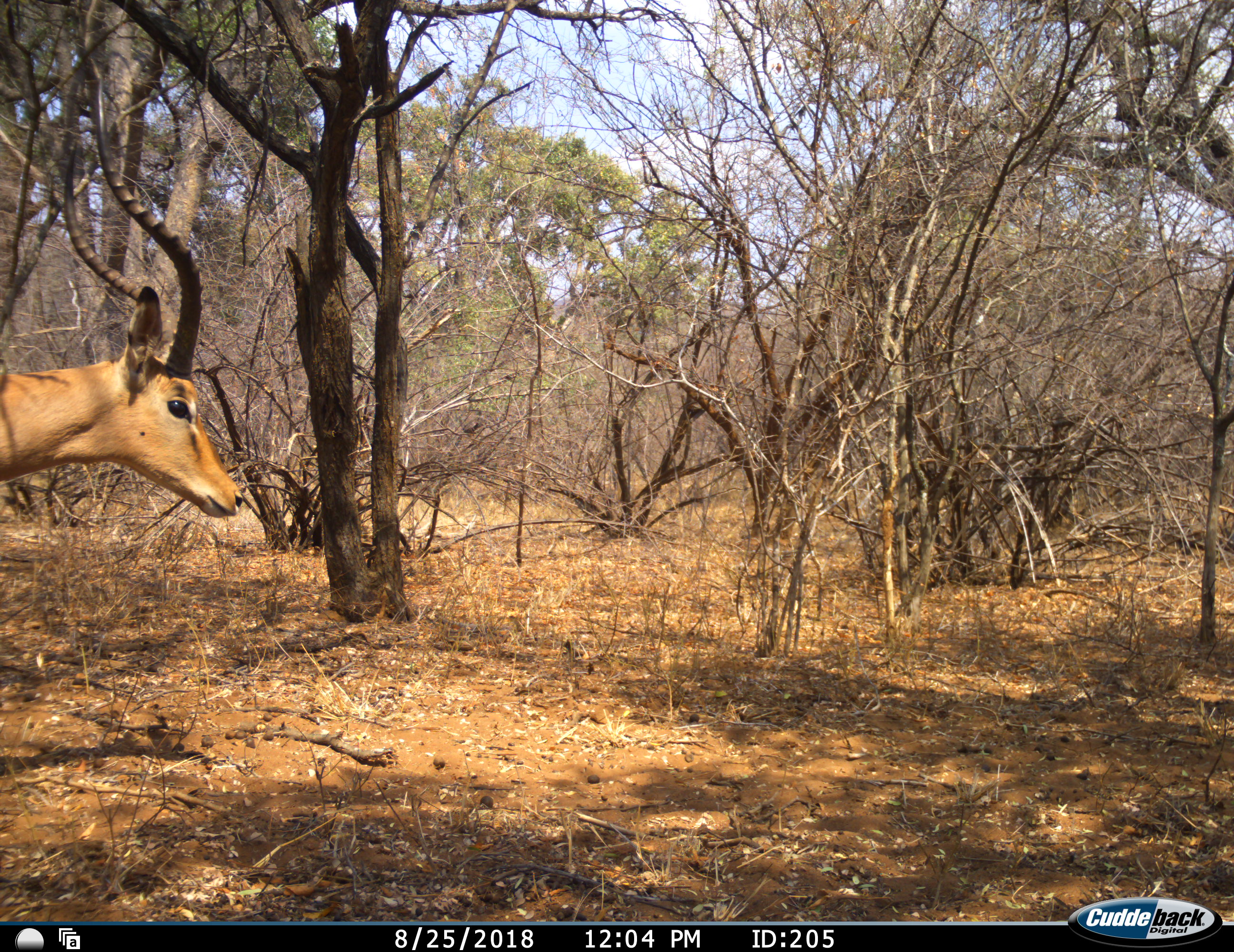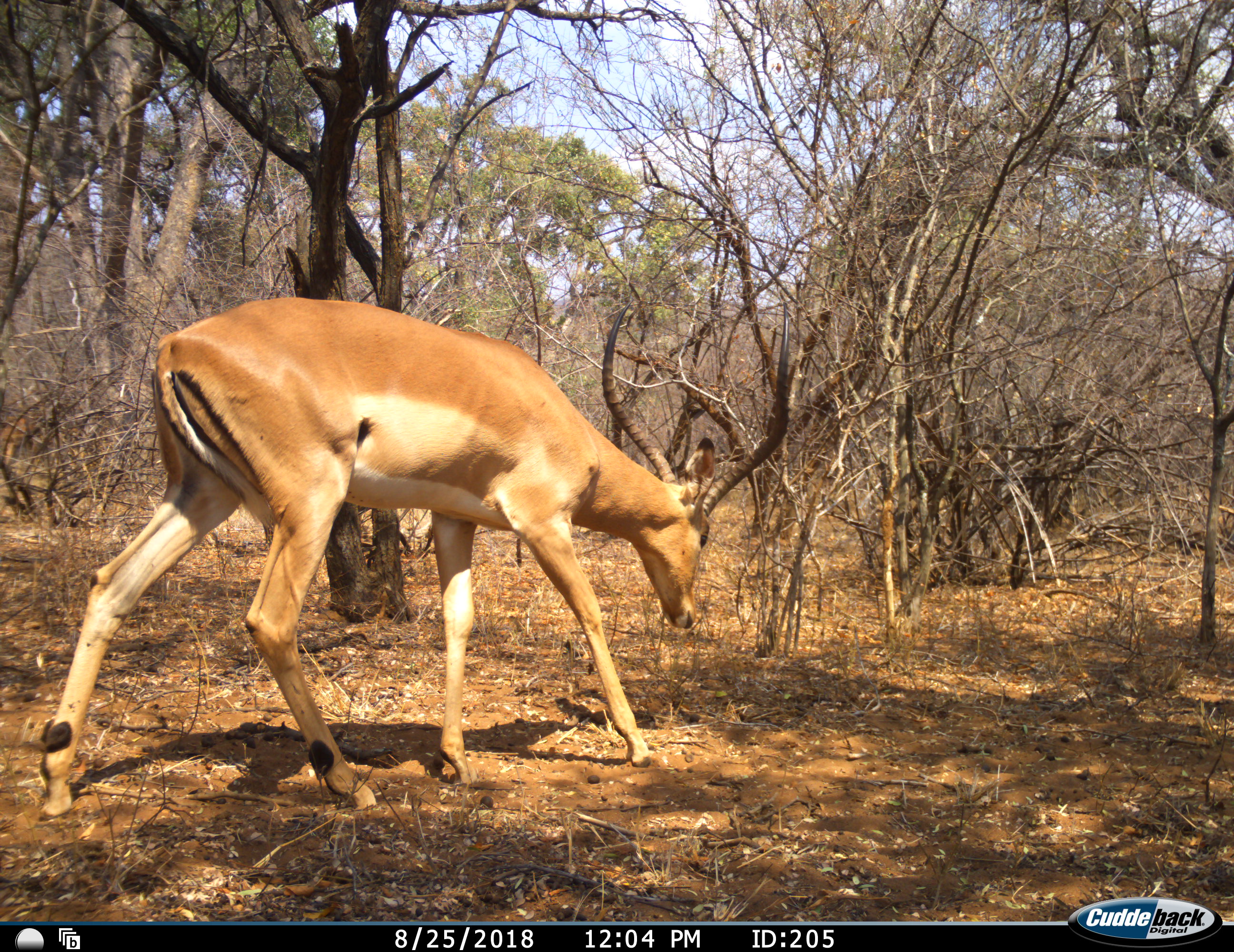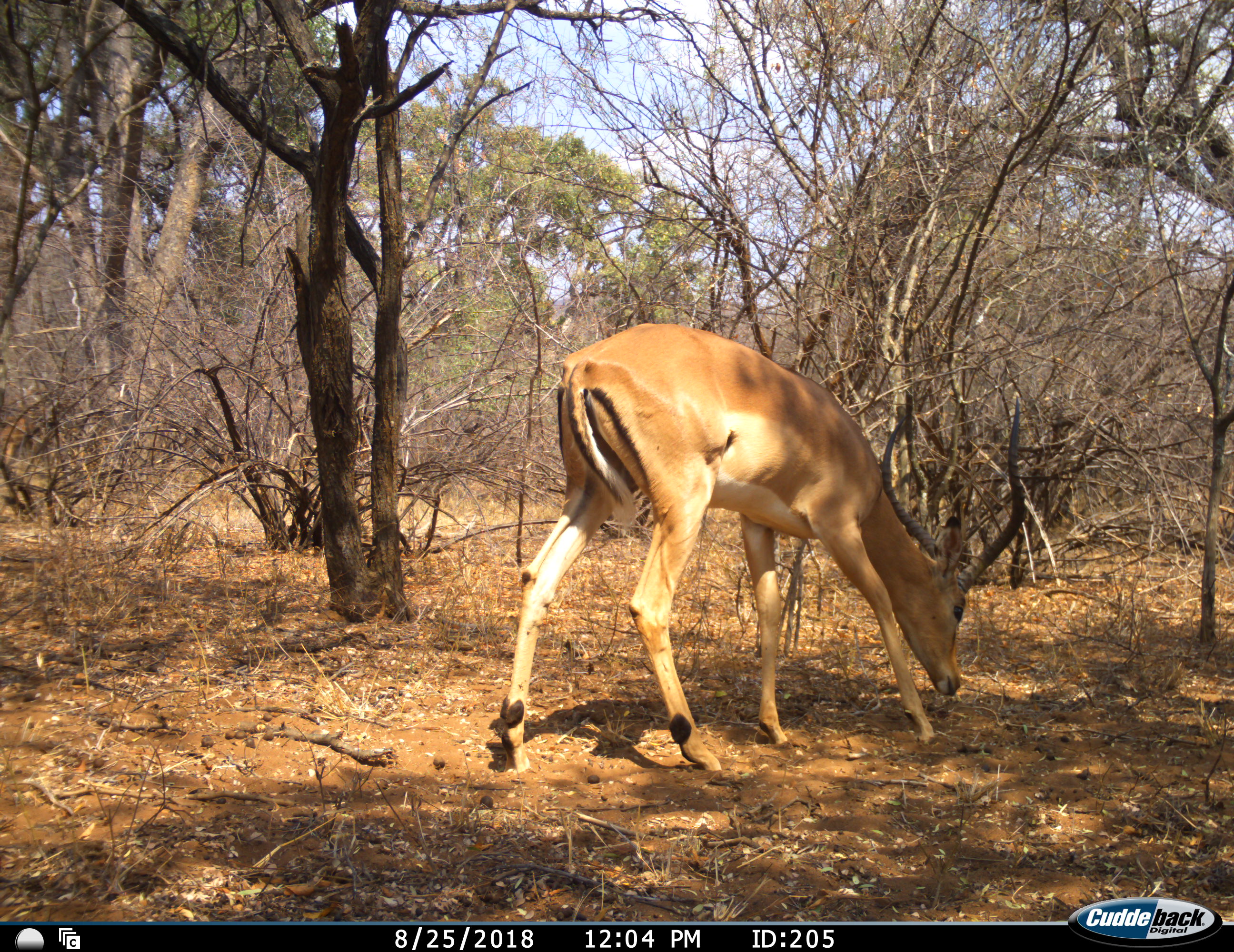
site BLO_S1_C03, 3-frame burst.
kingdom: Animalia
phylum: Chordata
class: Mammalia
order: Artiodactyla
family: Bovidae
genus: Aepyceros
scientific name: Aepyceros melampus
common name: impala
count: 1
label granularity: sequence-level